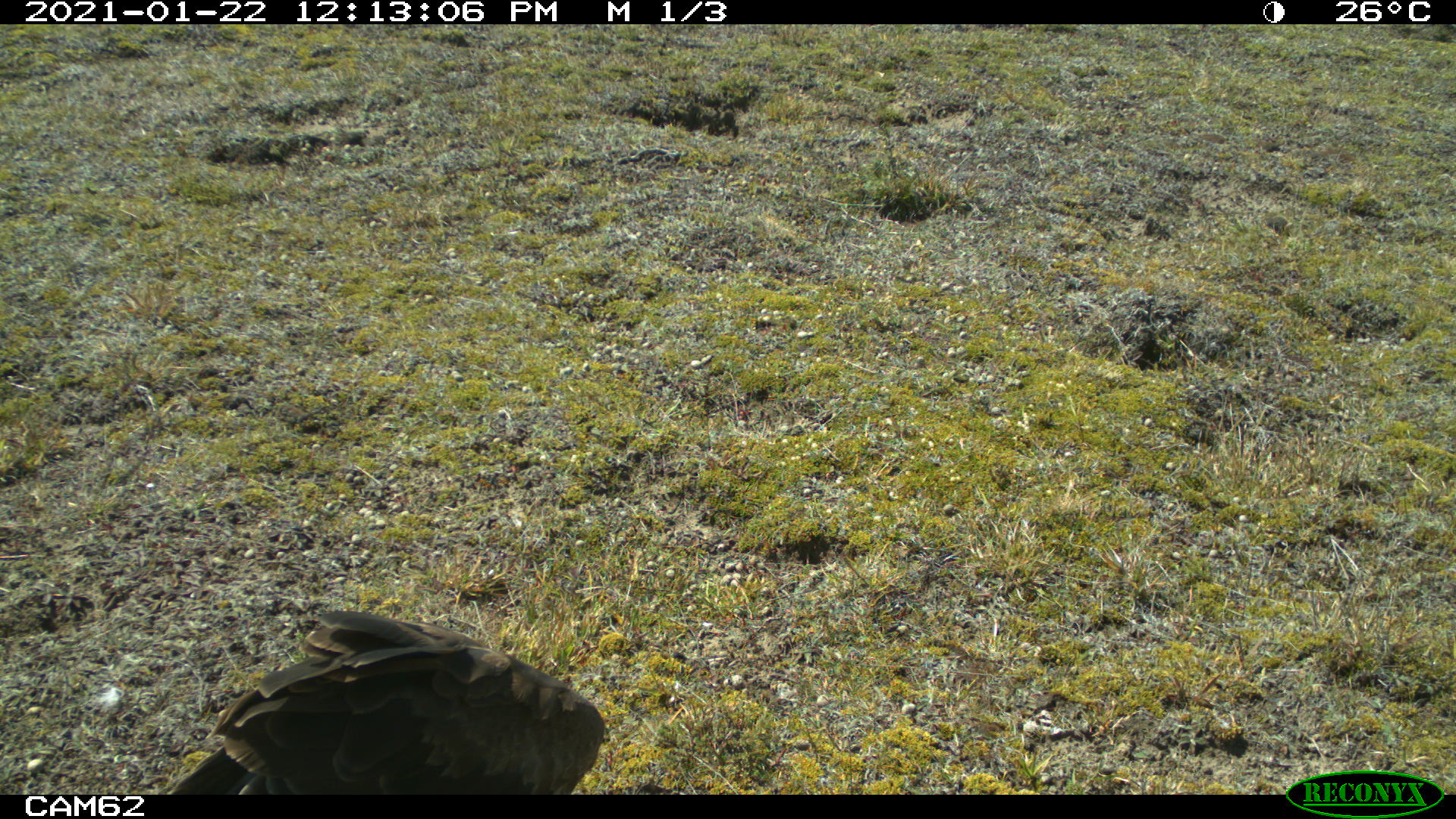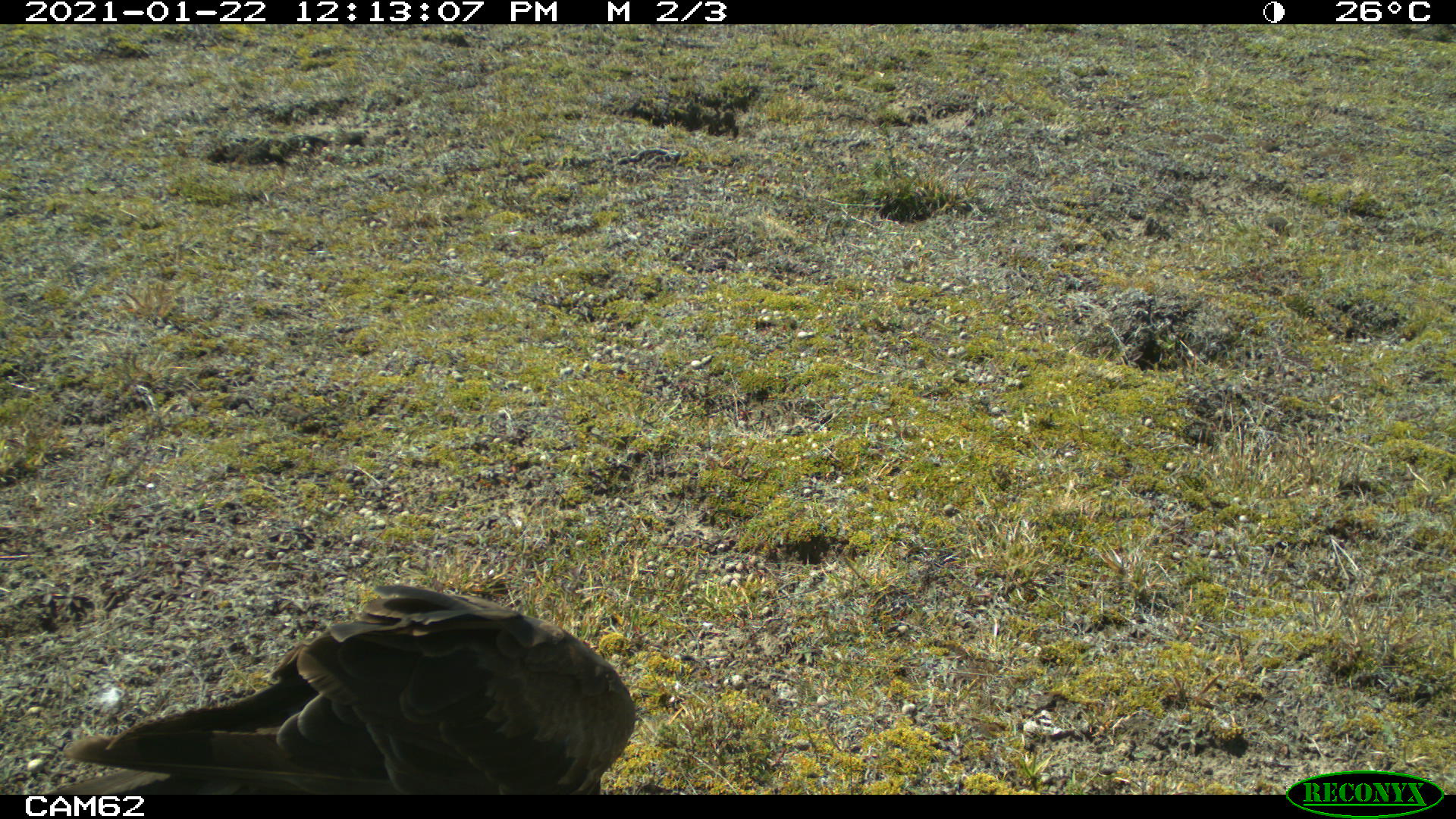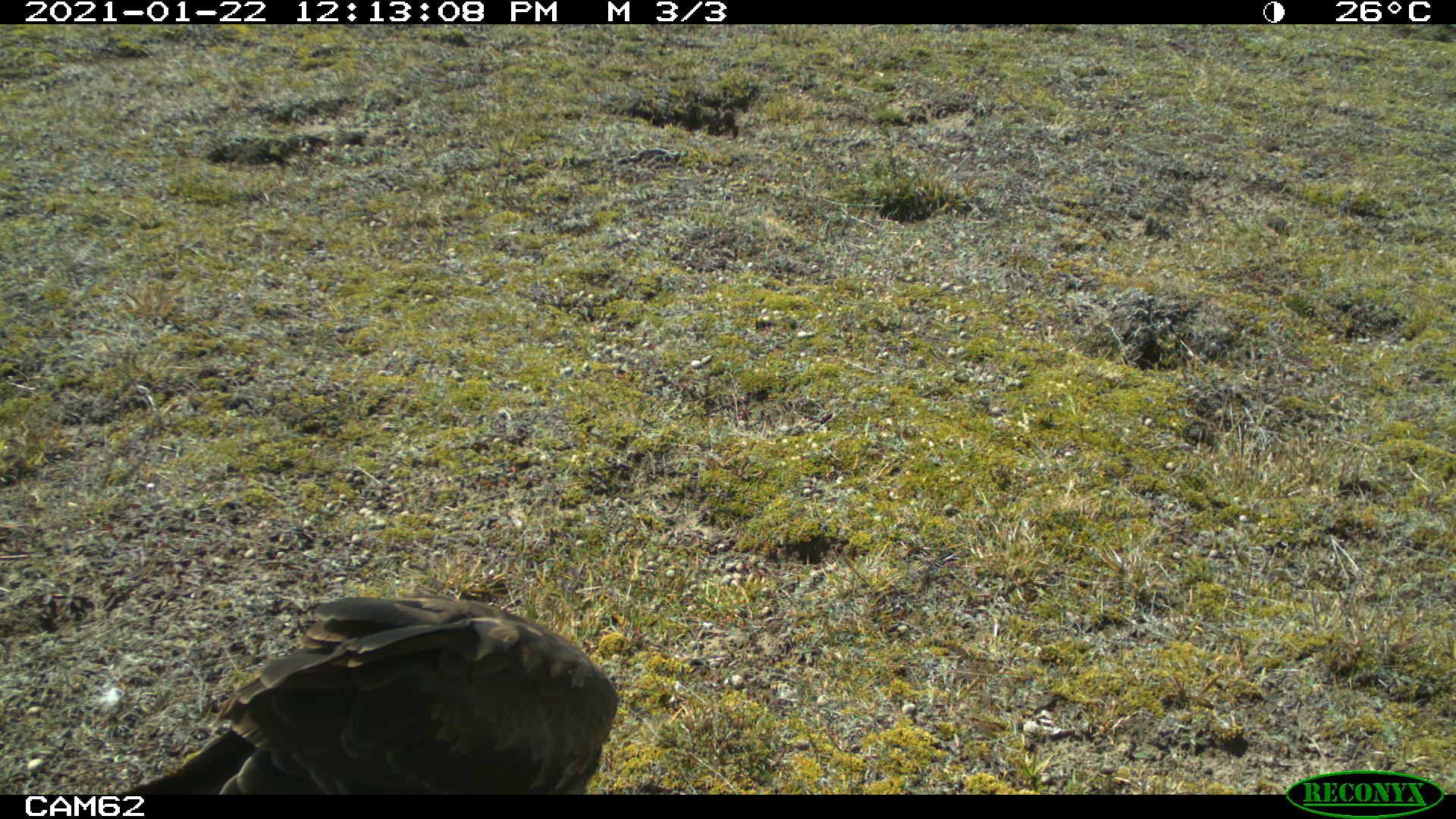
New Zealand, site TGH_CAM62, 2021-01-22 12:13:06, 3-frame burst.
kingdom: Animalia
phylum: Chordata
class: Aves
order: Accipitriformes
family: Accipitridae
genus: Circus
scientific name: Circus approximans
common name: swamp harrier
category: harrier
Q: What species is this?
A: Harrier (swamp harrier) (Circus approximans).